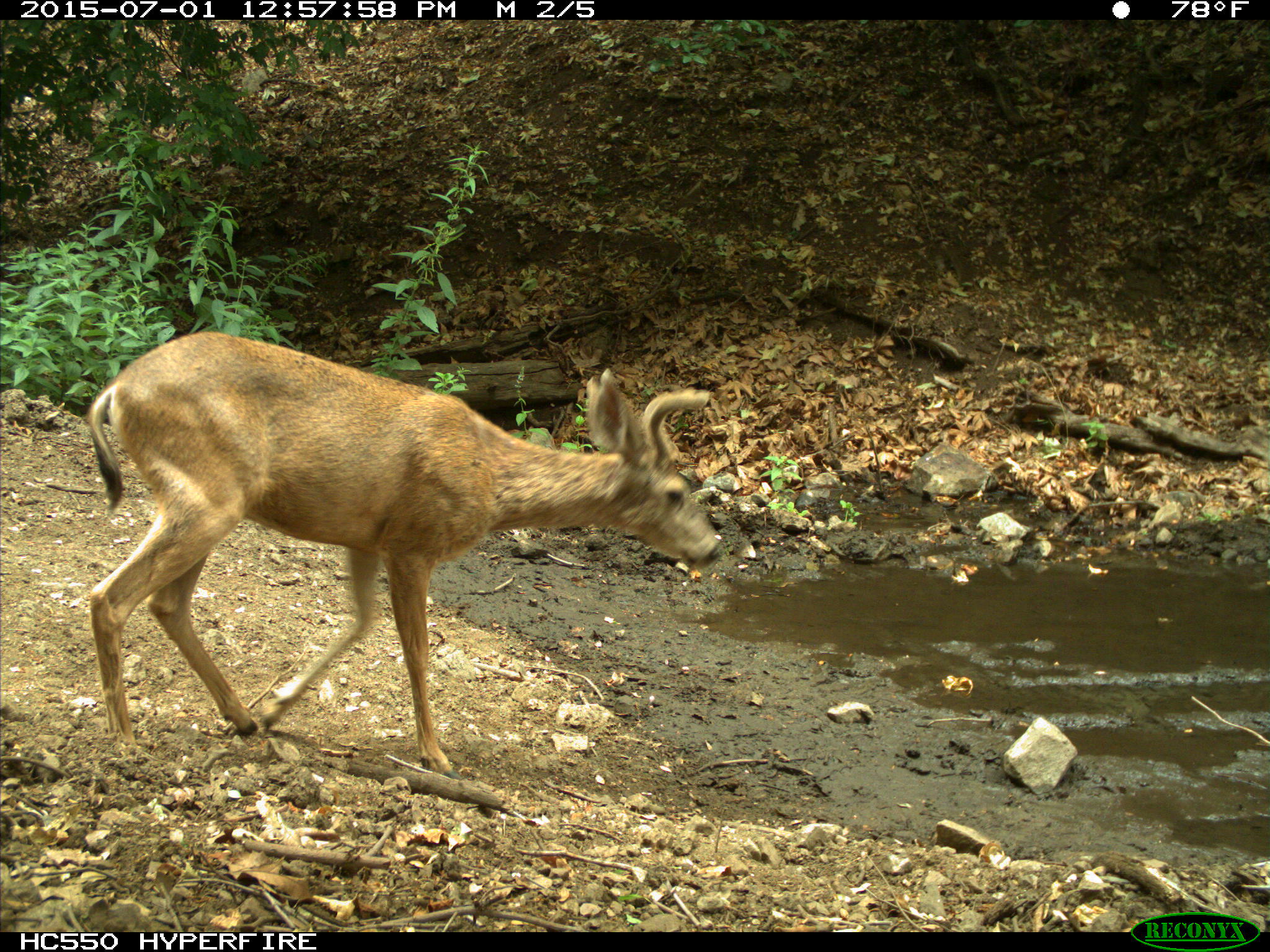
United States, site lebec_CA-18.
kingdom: Animalia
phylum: Chordata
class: Mammalia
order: Artiodactyla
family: Cervidae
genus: Odocoileus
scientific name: Odocoileus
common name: deer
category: unidentified deer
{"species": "unidentified deer (deer) (Odocoileus)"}